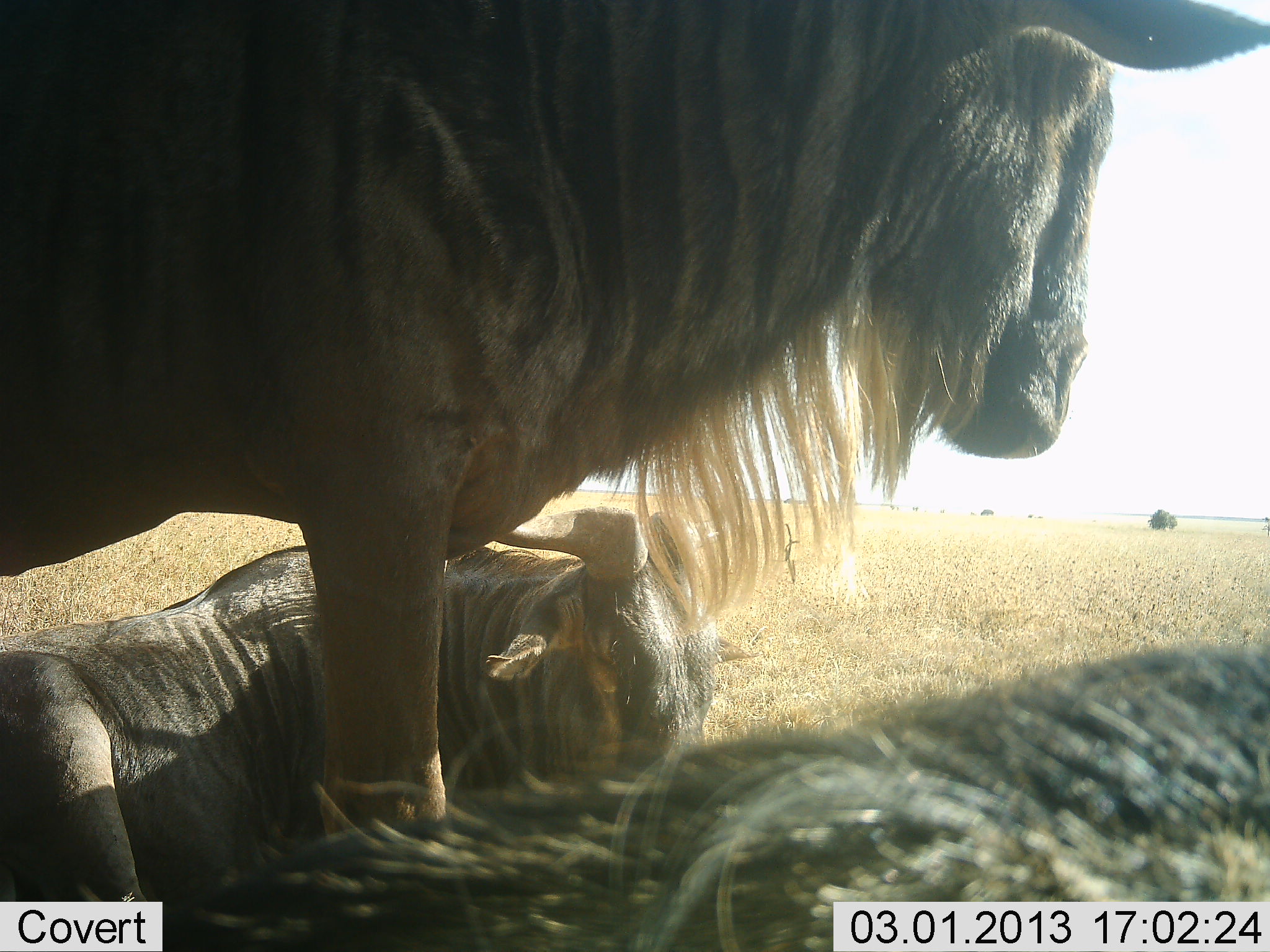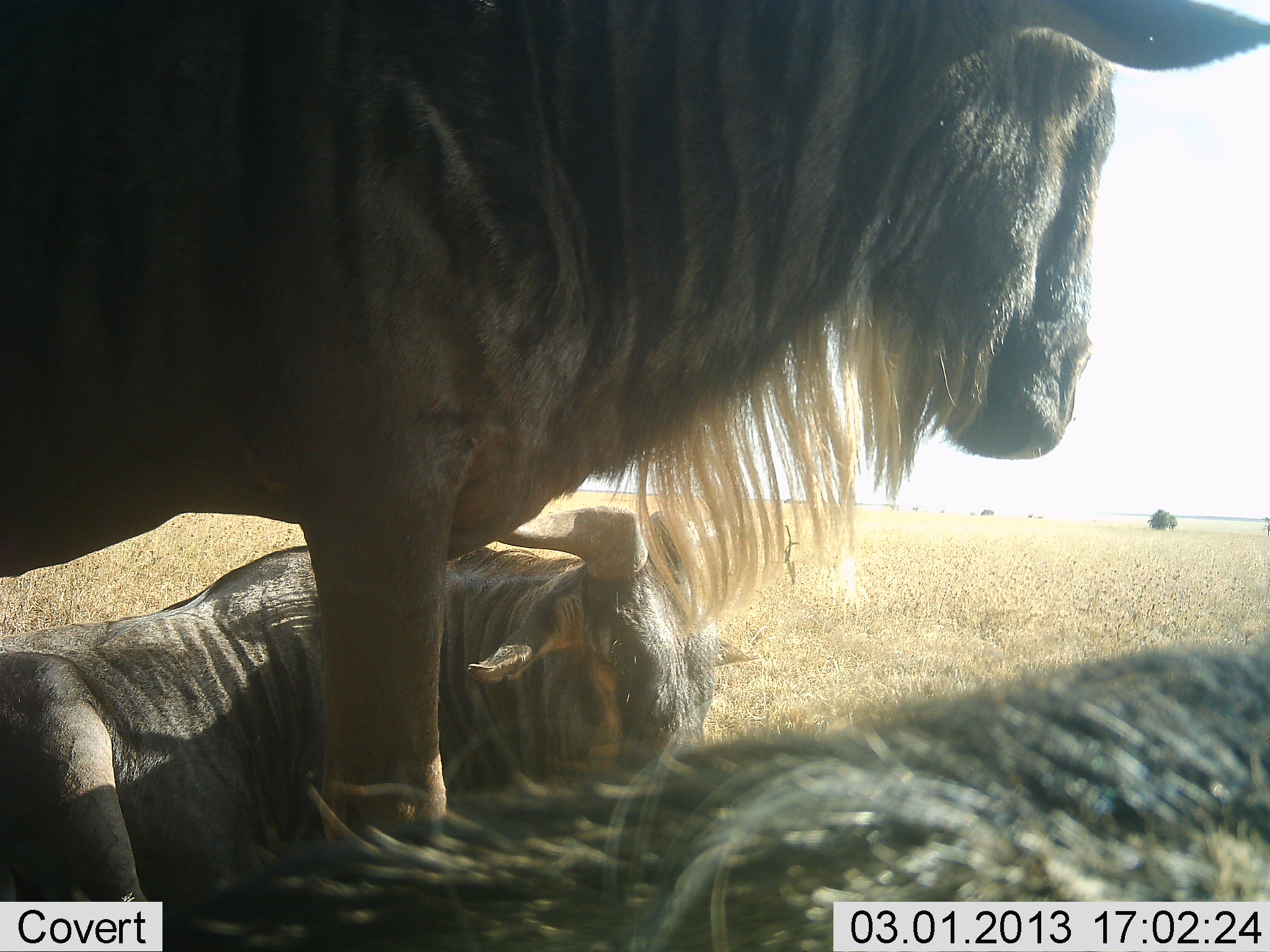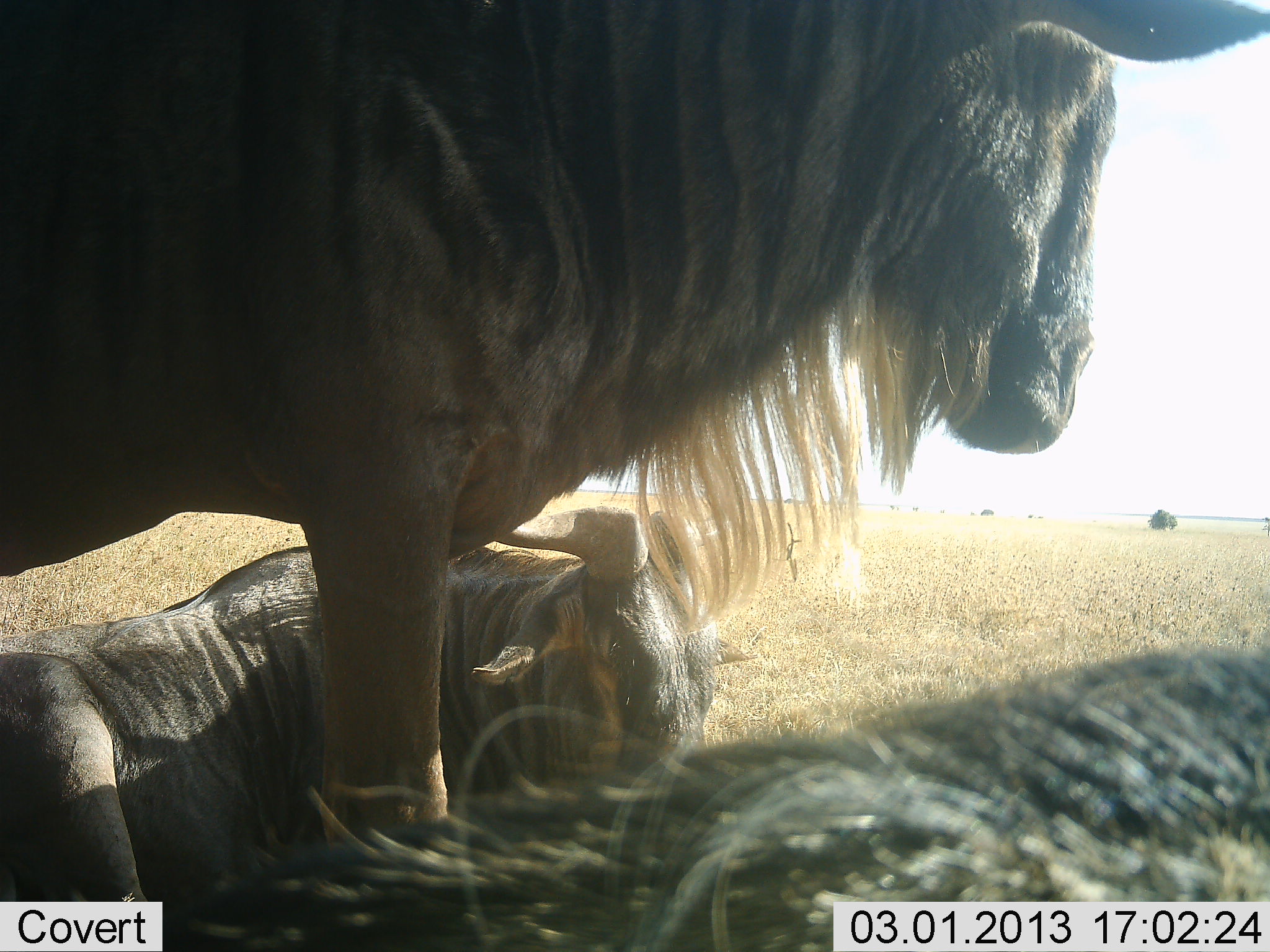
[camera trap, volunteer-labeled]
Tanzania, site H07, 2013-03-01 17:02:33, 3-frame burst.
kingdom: Animalia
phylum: Chordata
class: Mammalia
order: Artiodactyla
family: Bovidae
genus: Connochaetes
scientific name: Connochaetes taurinus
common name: blue wildebeest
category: wildebeest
Wildebeest (blue wildebeest) (Connochaetes taurinus), count 3. Behavior (volunteer vote fractions): standing 92%, resting 100%, moving 0%, interacting 0%. Young present (vote fraction): 4%. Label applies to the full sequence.